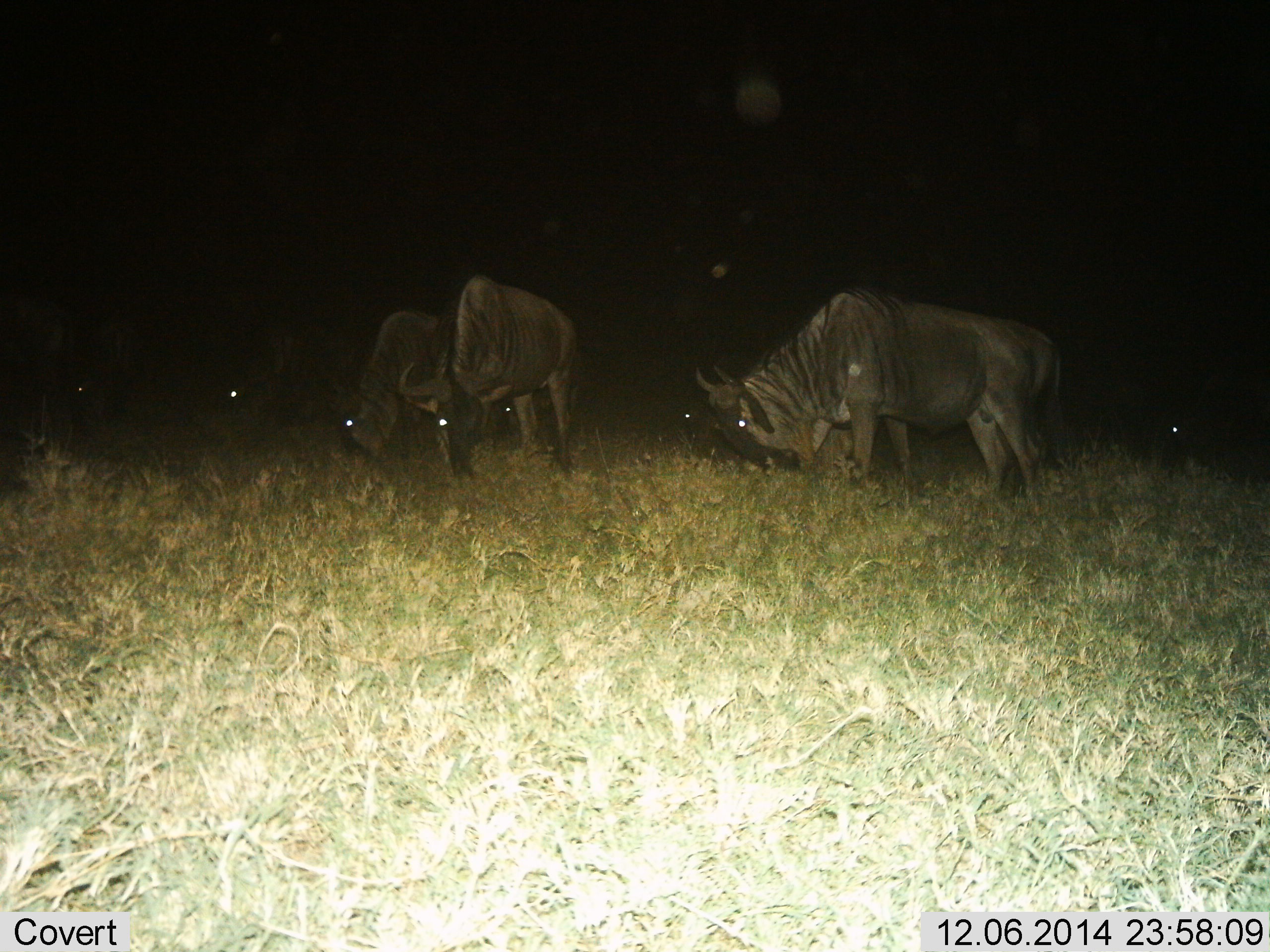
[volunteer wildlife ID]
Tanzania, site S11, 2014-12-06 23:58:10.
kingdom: Animalia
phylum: Chordata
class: Mammalia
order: Artiodactyla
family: Bovidae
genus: Connochaetes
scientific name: Connochaetes taurinus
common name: blue wildebeest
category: wildebeest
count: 5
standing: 10%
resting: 0%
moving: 0%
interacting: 0%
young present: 0%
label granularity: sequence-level